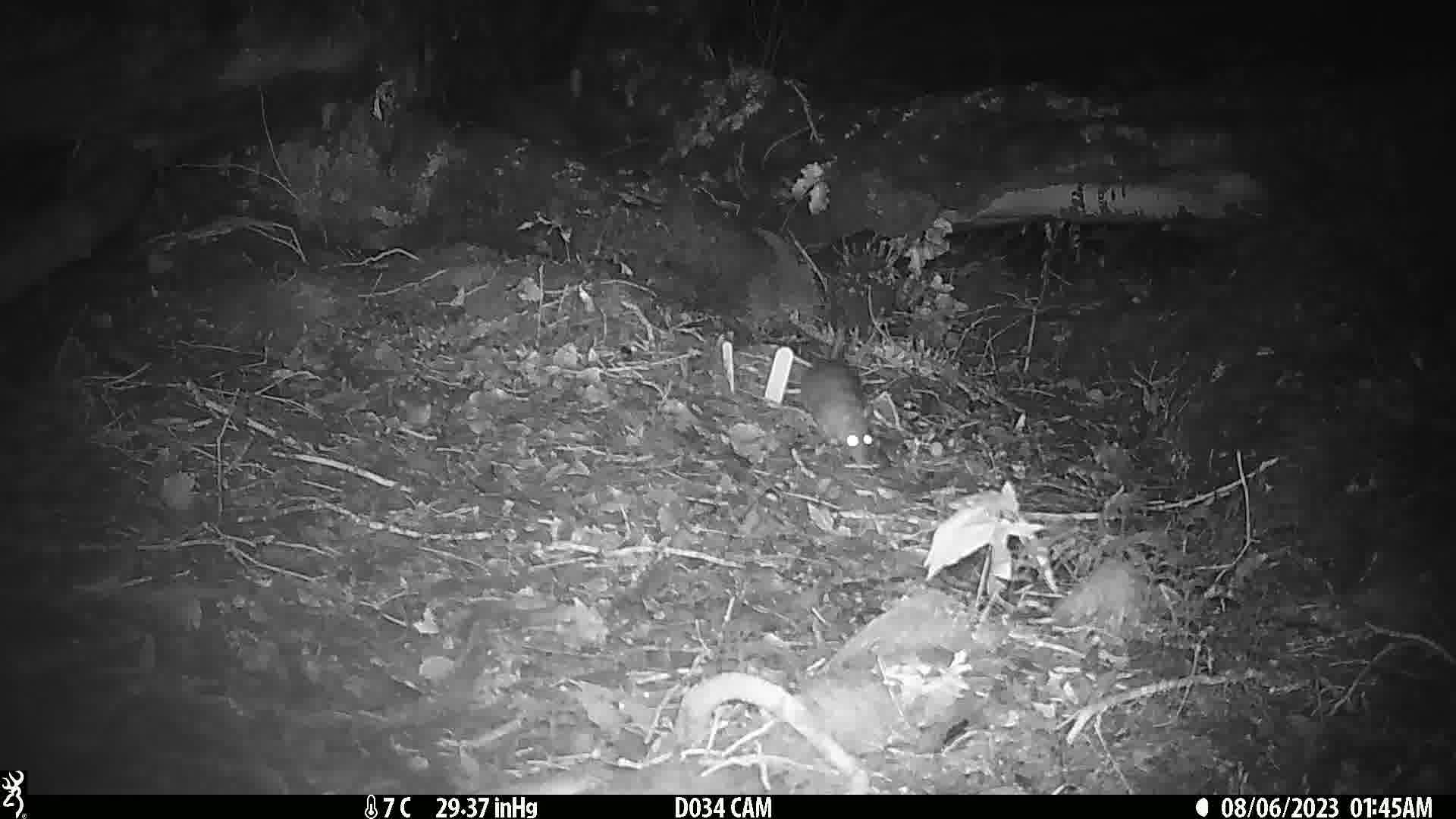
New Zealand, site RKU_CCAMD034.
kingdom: Animalia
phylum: Chordata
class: Mammalia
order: Rodentia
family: Muridae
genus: Rattus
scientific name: Rattus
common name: rat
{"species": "rat (Rattus)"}